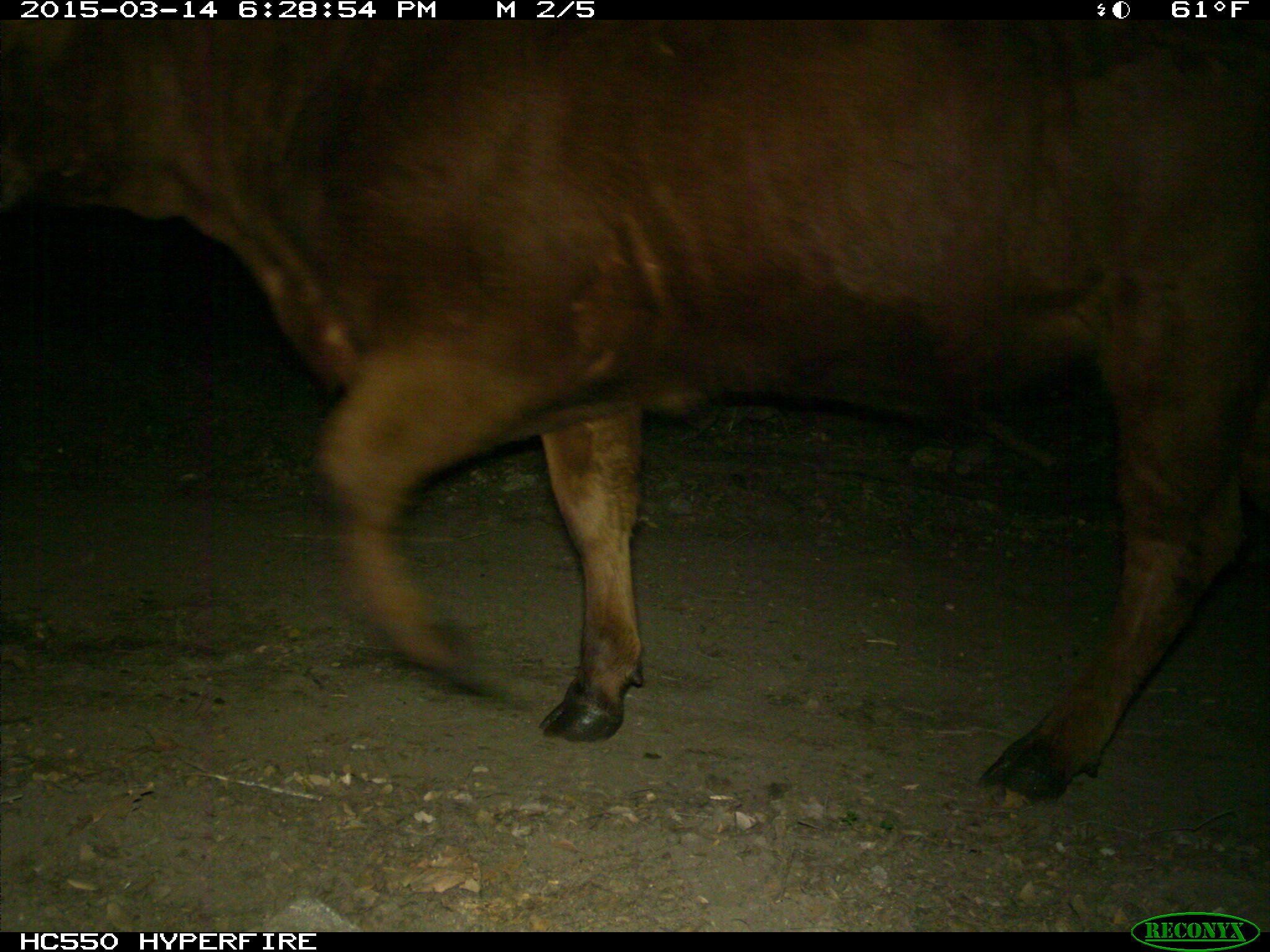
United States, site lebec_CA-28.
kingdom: Animalia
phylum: Chordata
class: Mammalia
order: Artiodactyla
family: Bovidae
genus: Bos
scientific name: Bos taurus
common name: domestic cow